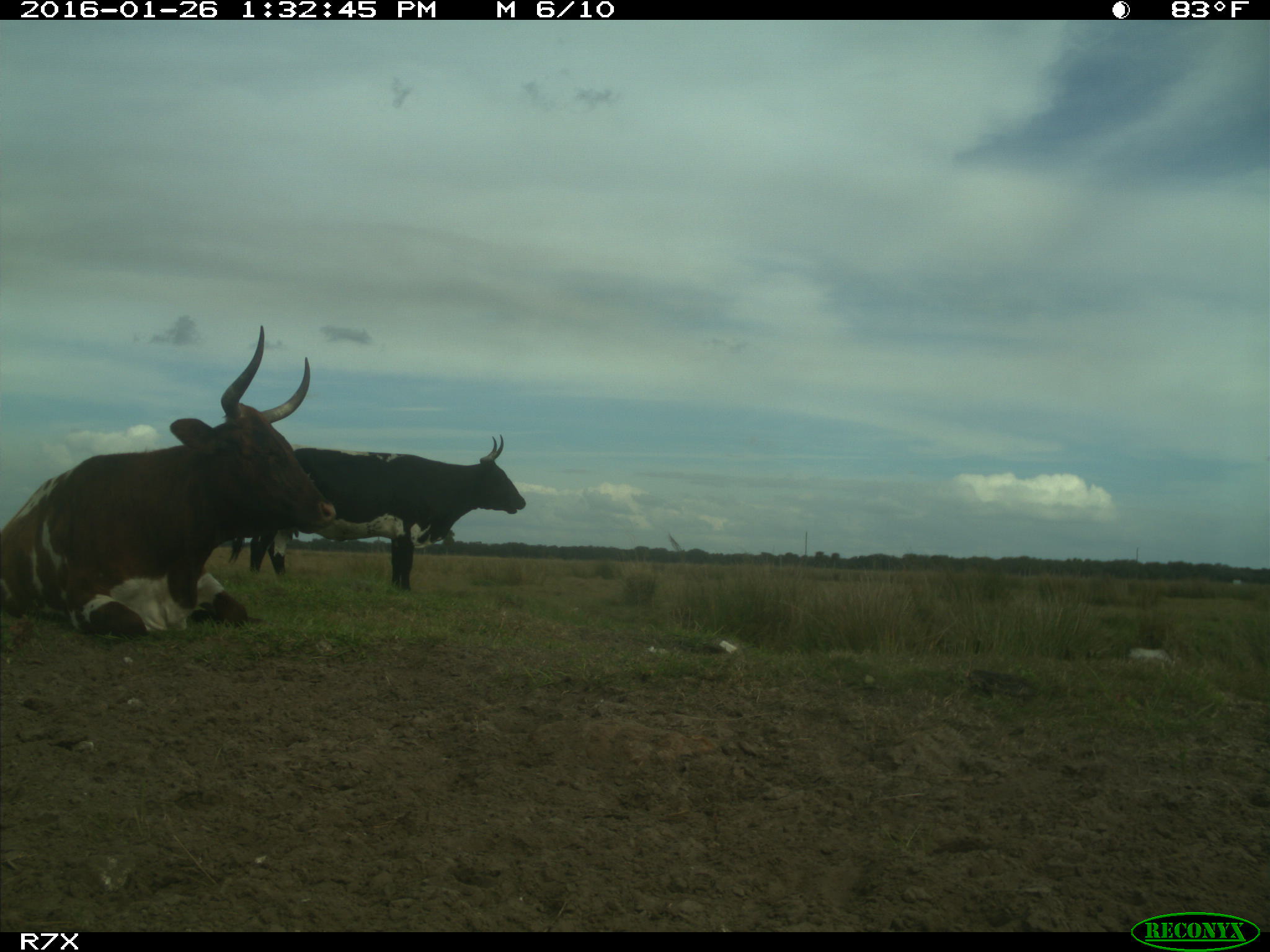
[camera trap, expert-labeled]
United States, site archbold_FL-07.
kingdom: Animalia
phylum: Chordata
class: Mammalia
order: Artiodactyla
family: Bovidae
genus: Bos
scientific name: Bos taurus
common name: domestic cow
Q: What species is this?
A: Bos taurus (domestic cow).